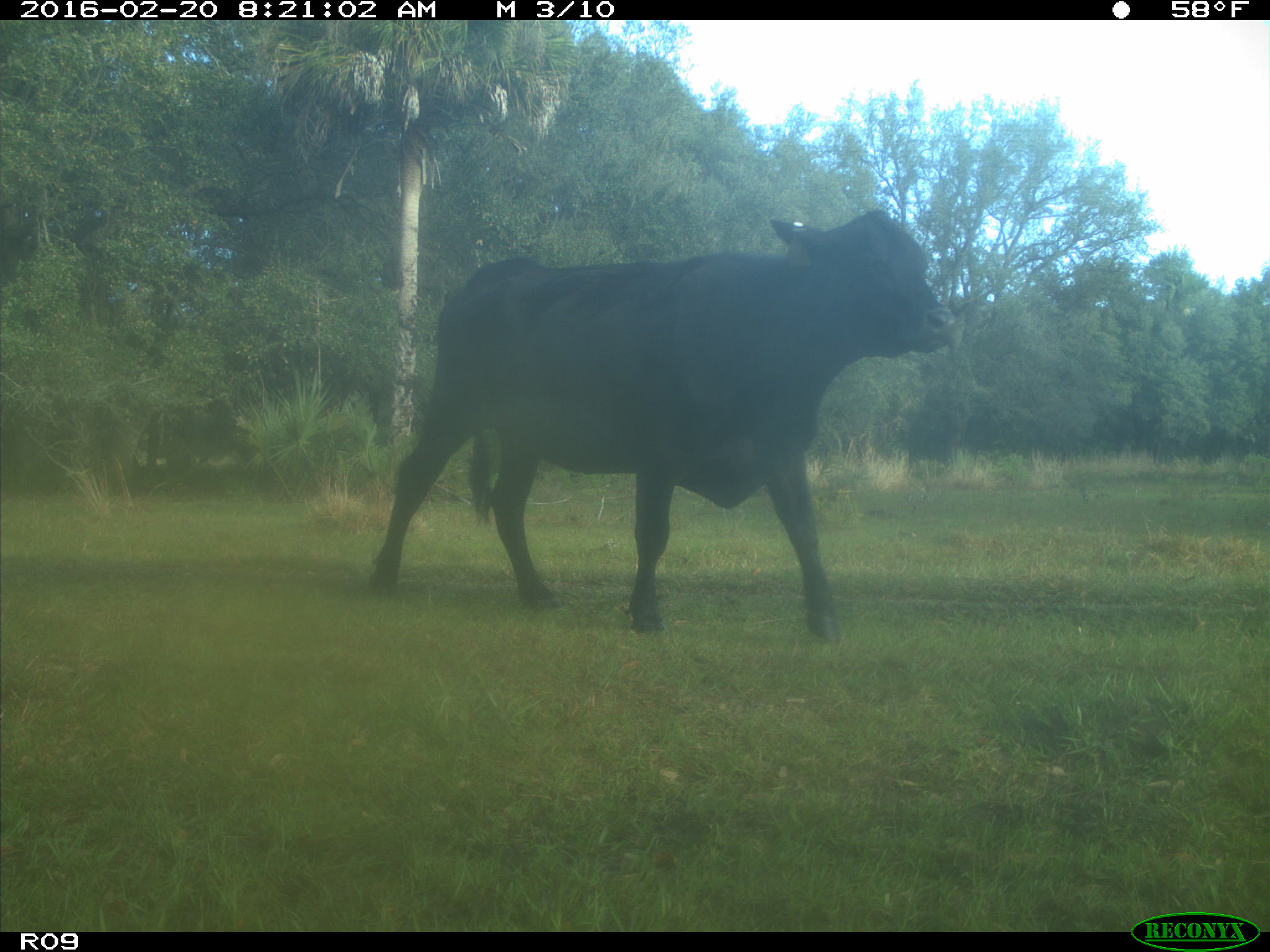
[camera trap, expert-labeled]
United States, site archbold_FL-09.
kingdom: Animalia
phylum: Chordata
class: Mammalia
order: Artiodactyla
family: Bovidae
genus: Bos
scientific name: Bos taurus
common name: domestic cow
Bos taurus (domestic cow).